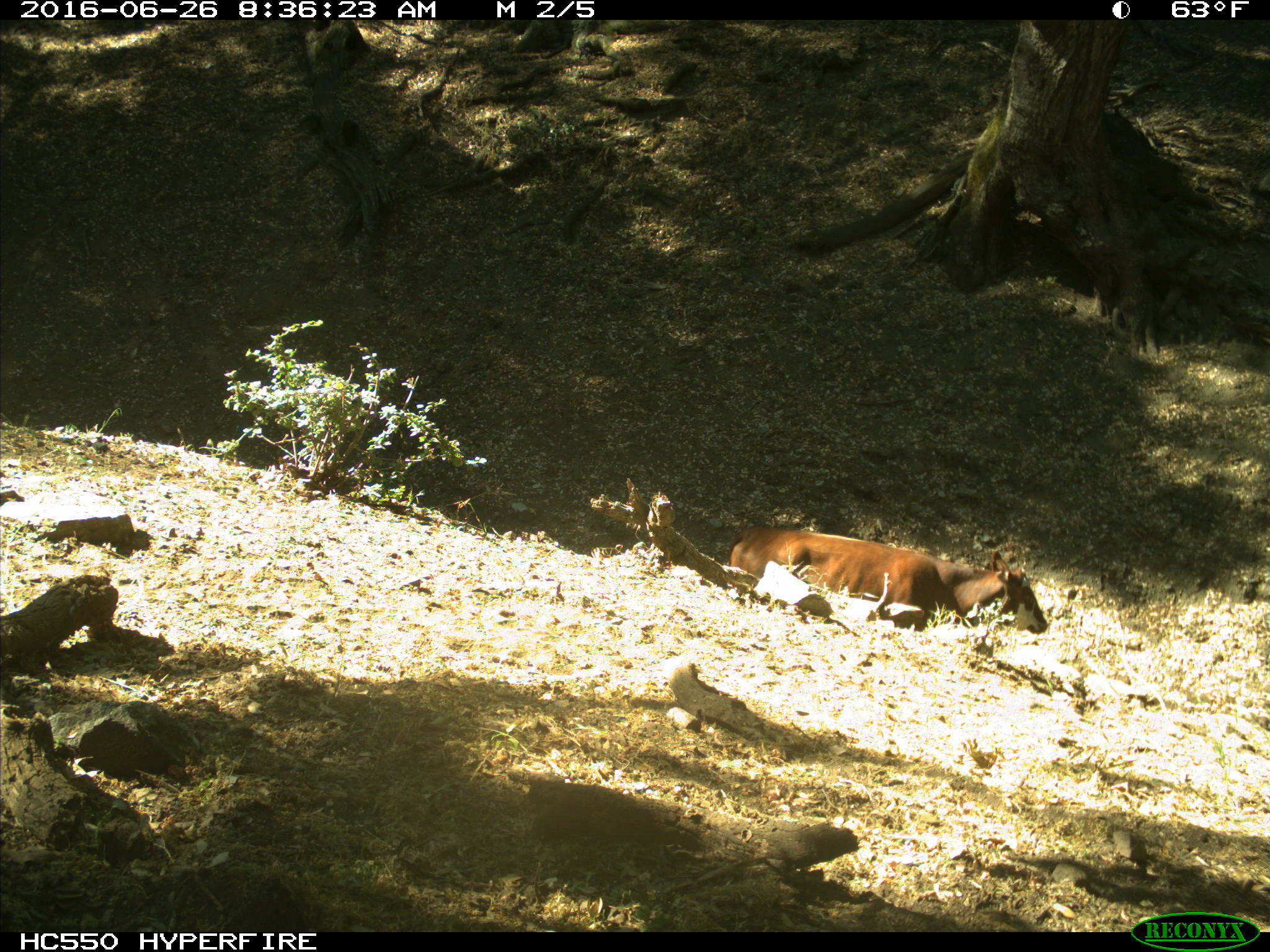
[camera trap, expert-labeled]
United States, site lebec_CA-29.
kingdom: Animalia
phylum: Chordata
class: Mammalia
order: Artiodactyla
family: Bovidae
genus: Bos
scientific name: Bos taurus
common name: domestic cow